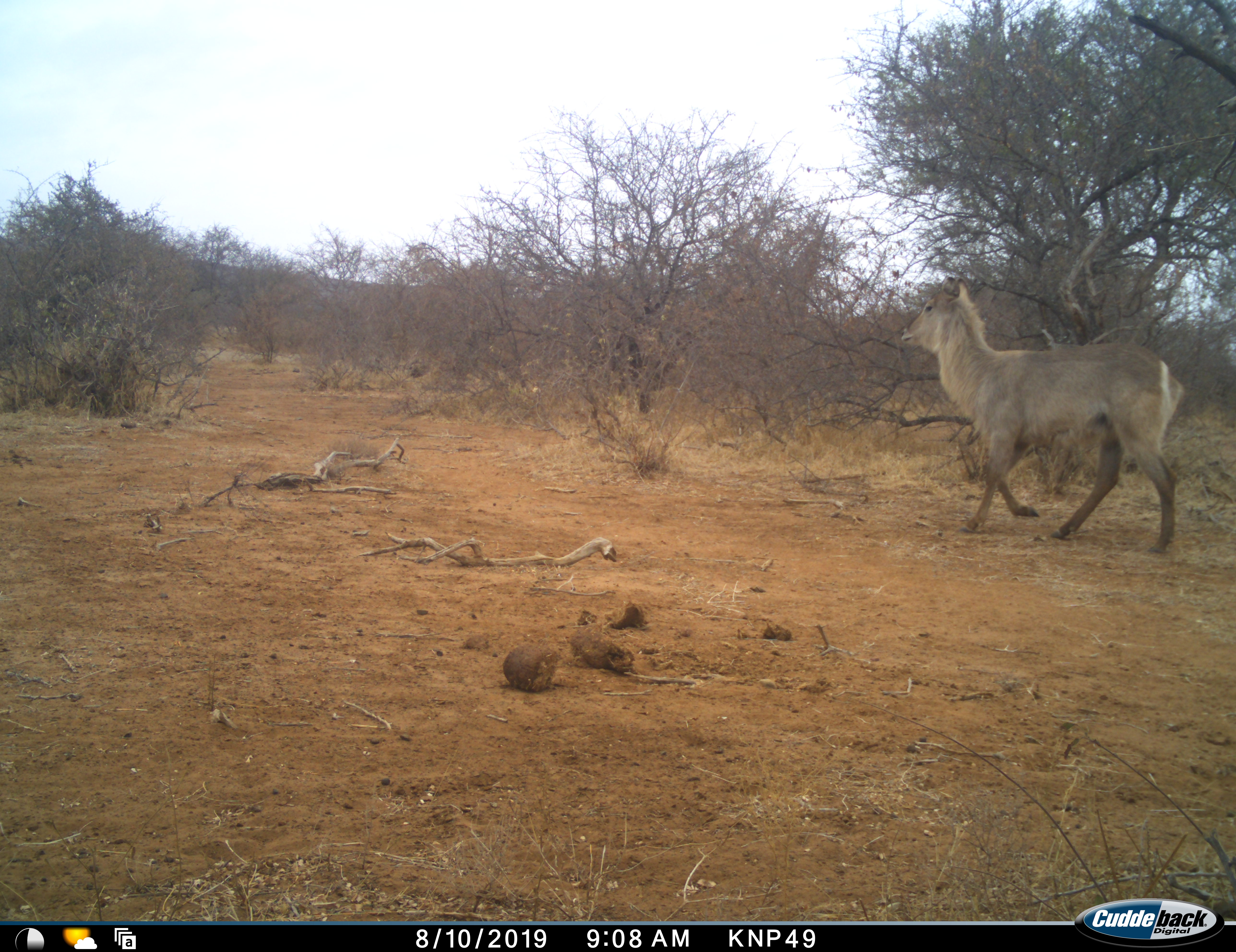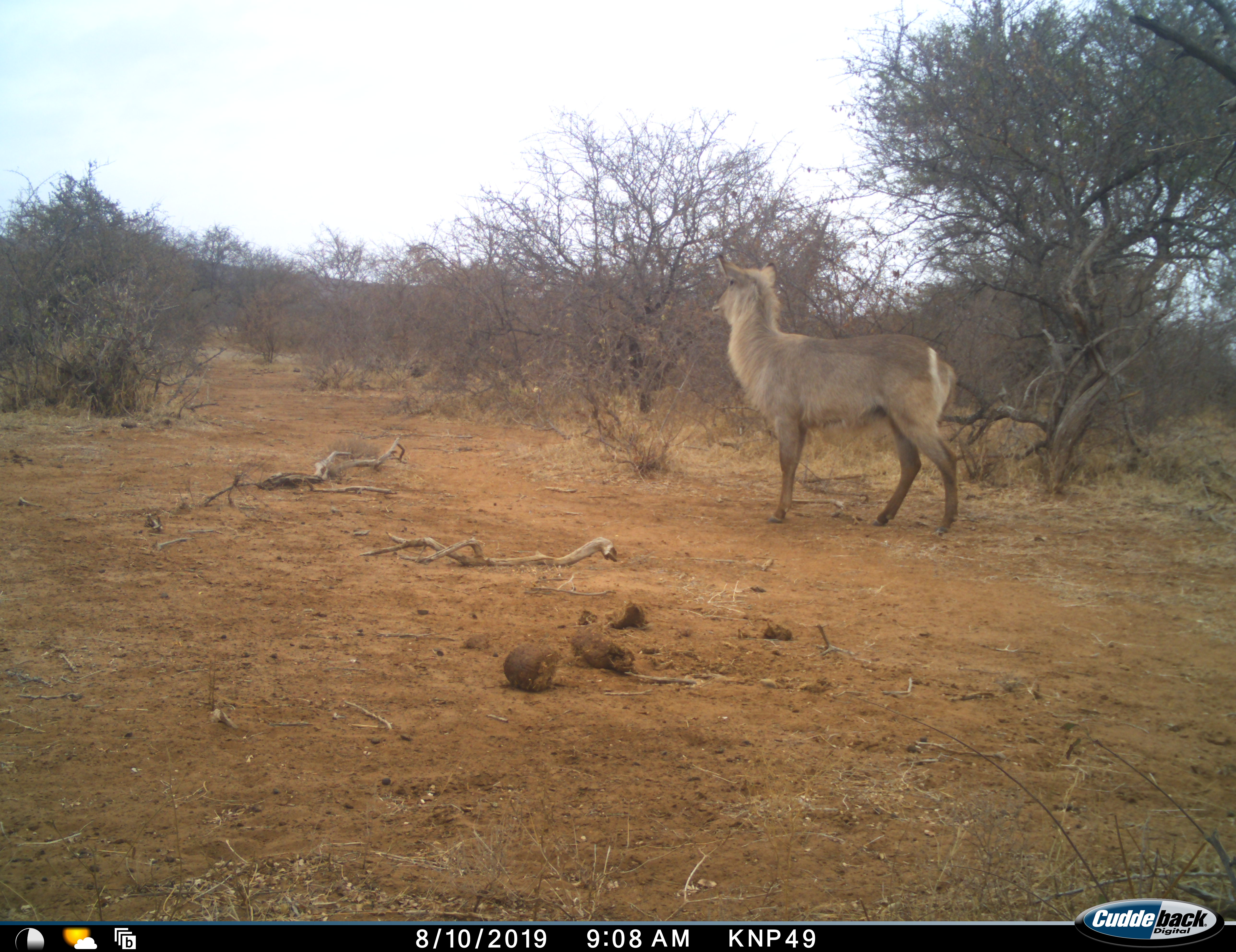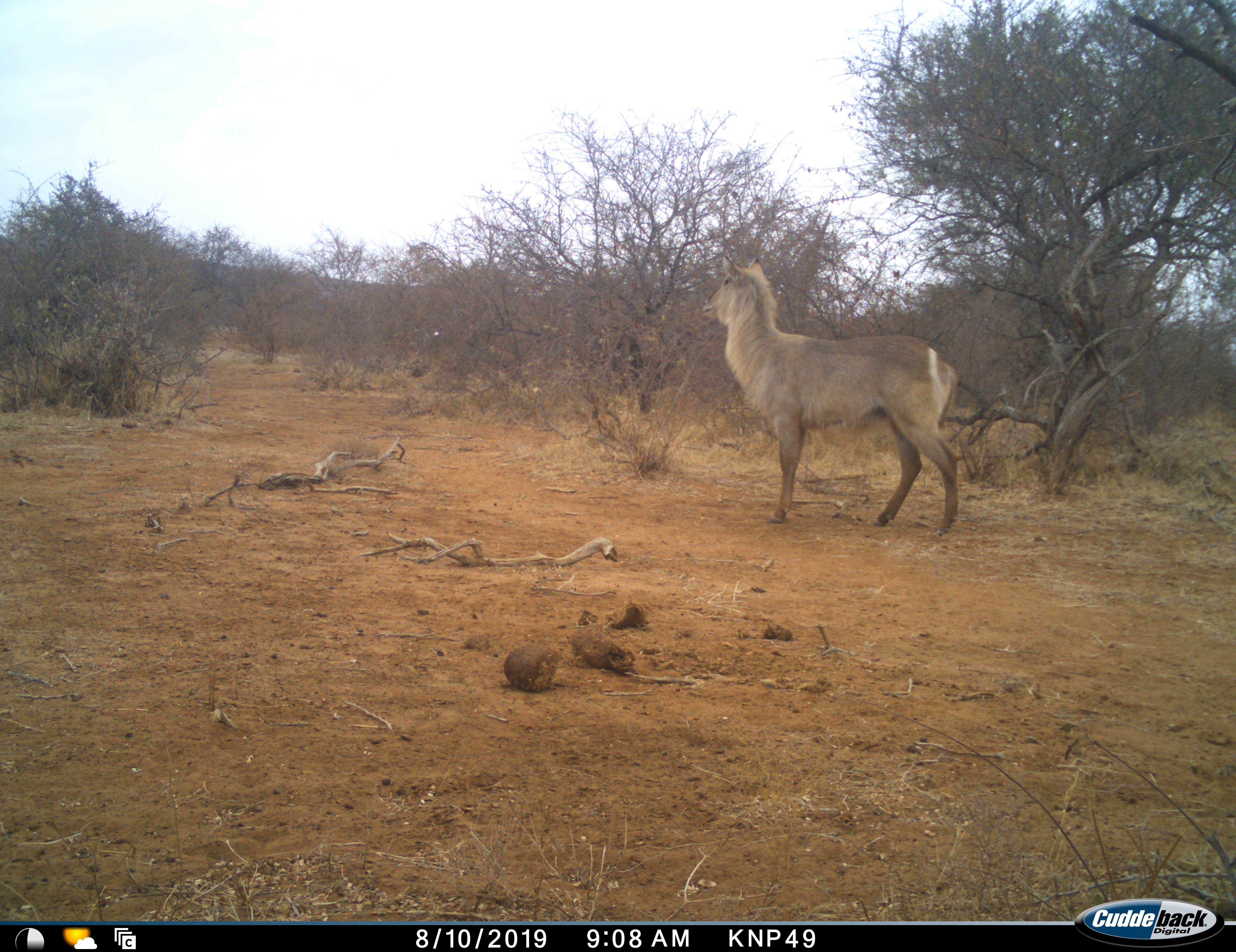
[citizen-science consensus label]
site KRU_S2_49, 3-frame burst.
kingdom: Animalia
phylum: Chordata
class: Mammalia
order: Artiodactyla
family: Bovidae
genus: Kobus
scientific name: Kobus ellipsiprymnus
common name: waterbuck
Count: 1.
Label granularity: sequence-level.